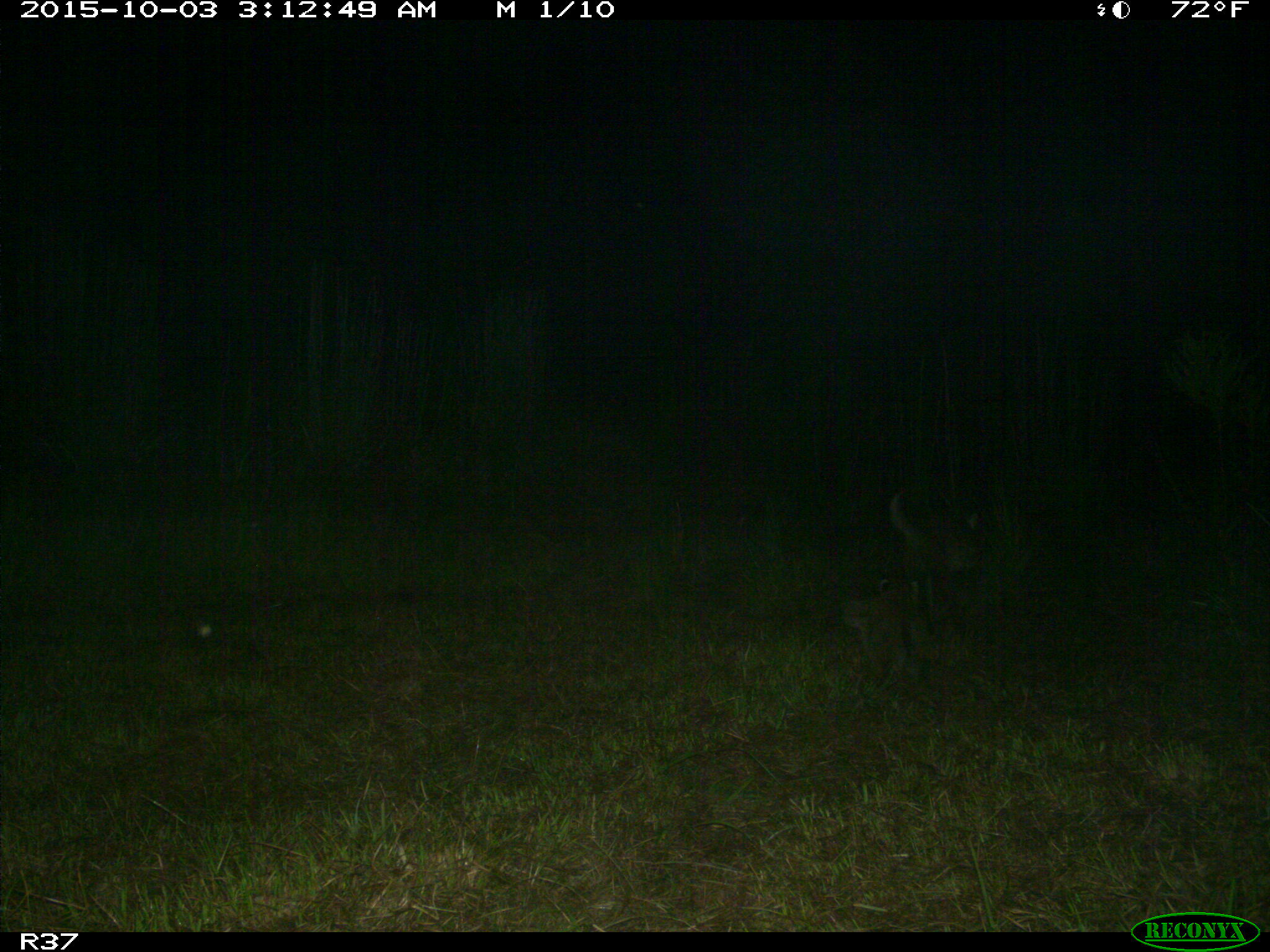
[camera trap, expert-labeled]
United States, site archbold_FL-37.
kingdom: Animalia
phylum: Chordata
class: Mammalia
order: Carnivora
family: Felidae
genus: Lynx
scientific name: Lynx rufus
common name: bobcat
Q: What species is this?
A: Lynx rufus (bobcat).